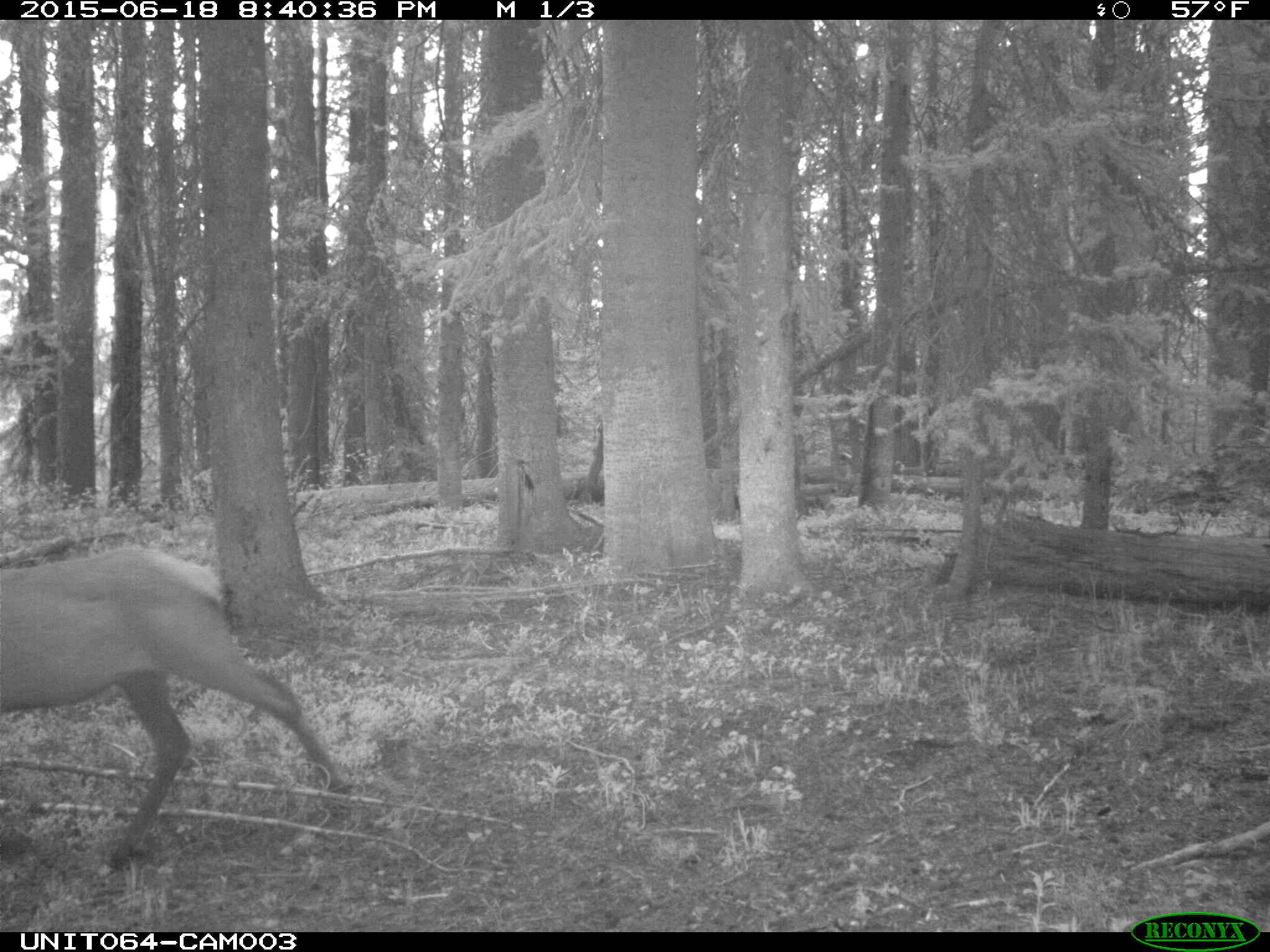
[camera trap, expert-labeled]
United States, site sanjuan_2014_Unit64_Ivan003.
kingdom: Animalia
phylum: Chordata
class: Mammalia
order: Artiodactyla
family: Cervidae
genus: Cervus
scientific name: Cervus elaphus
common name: red deer